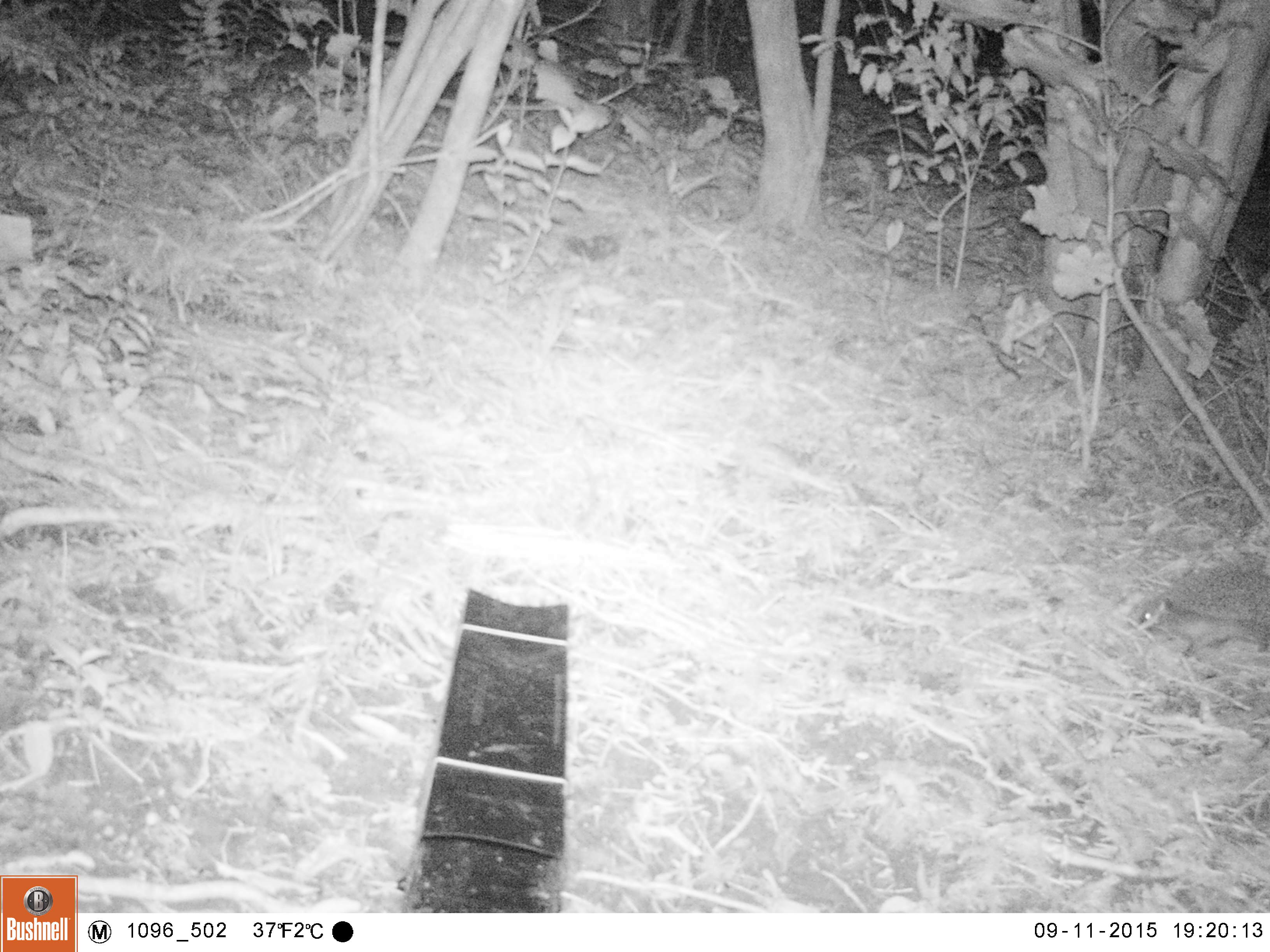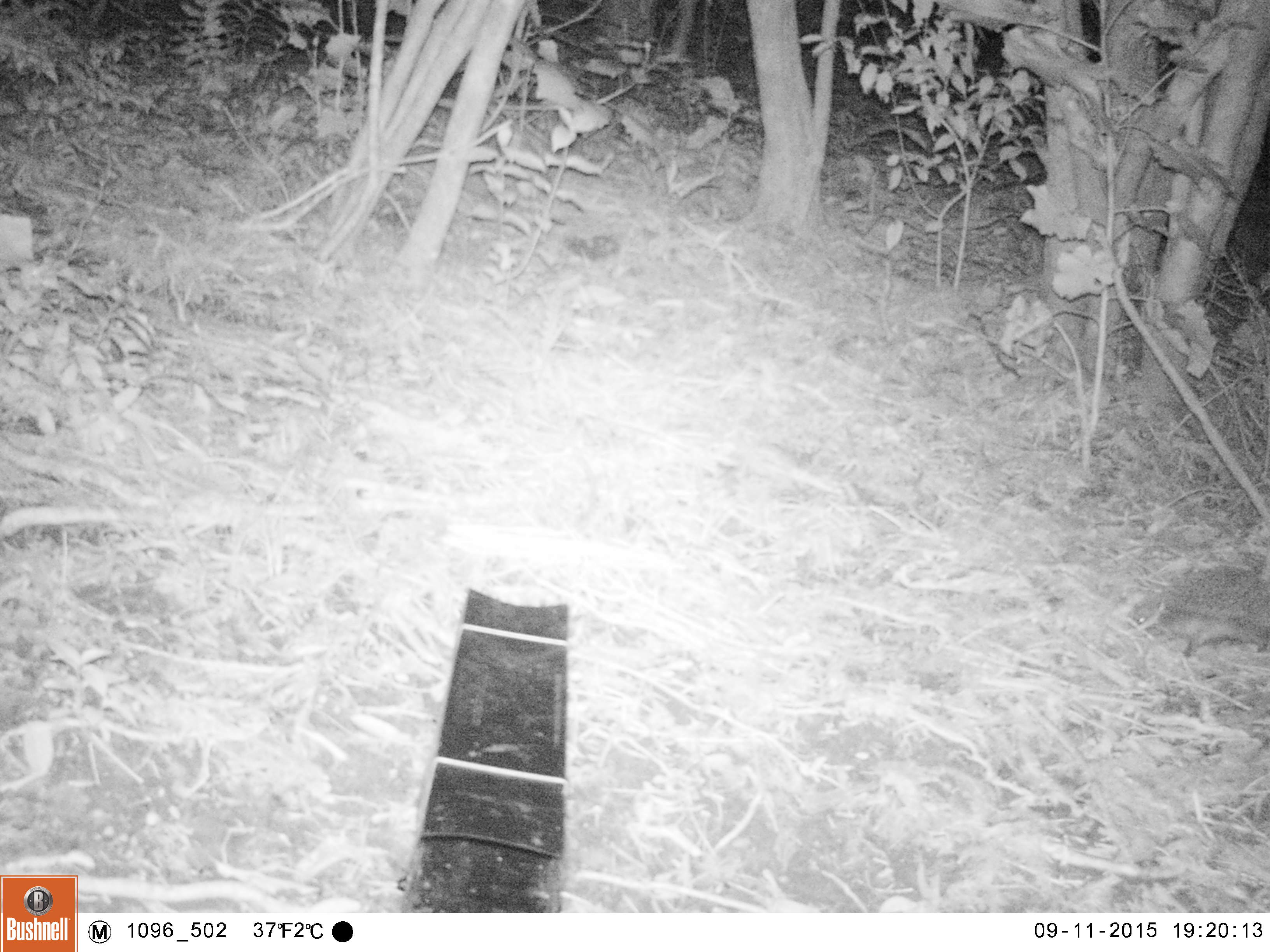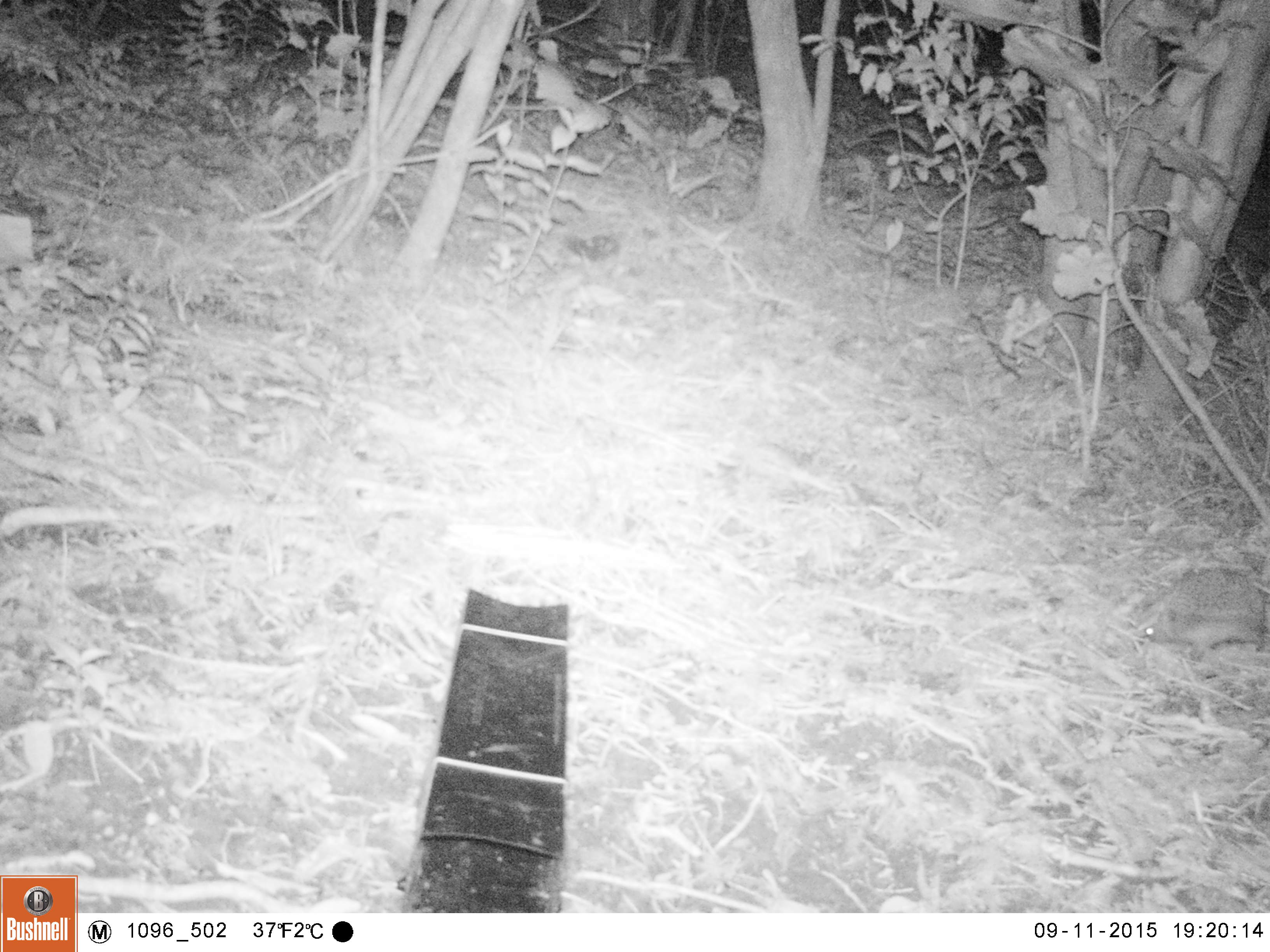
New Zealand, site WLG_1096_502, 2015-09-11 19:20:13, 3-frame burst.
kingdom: Animalia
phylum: Chordata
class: Mammalia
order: Eulipotyphla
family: Erinaceidae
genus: Erinaceus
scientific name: Erinaceus europaeus europaeus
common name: european hedgehog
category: hedgehog